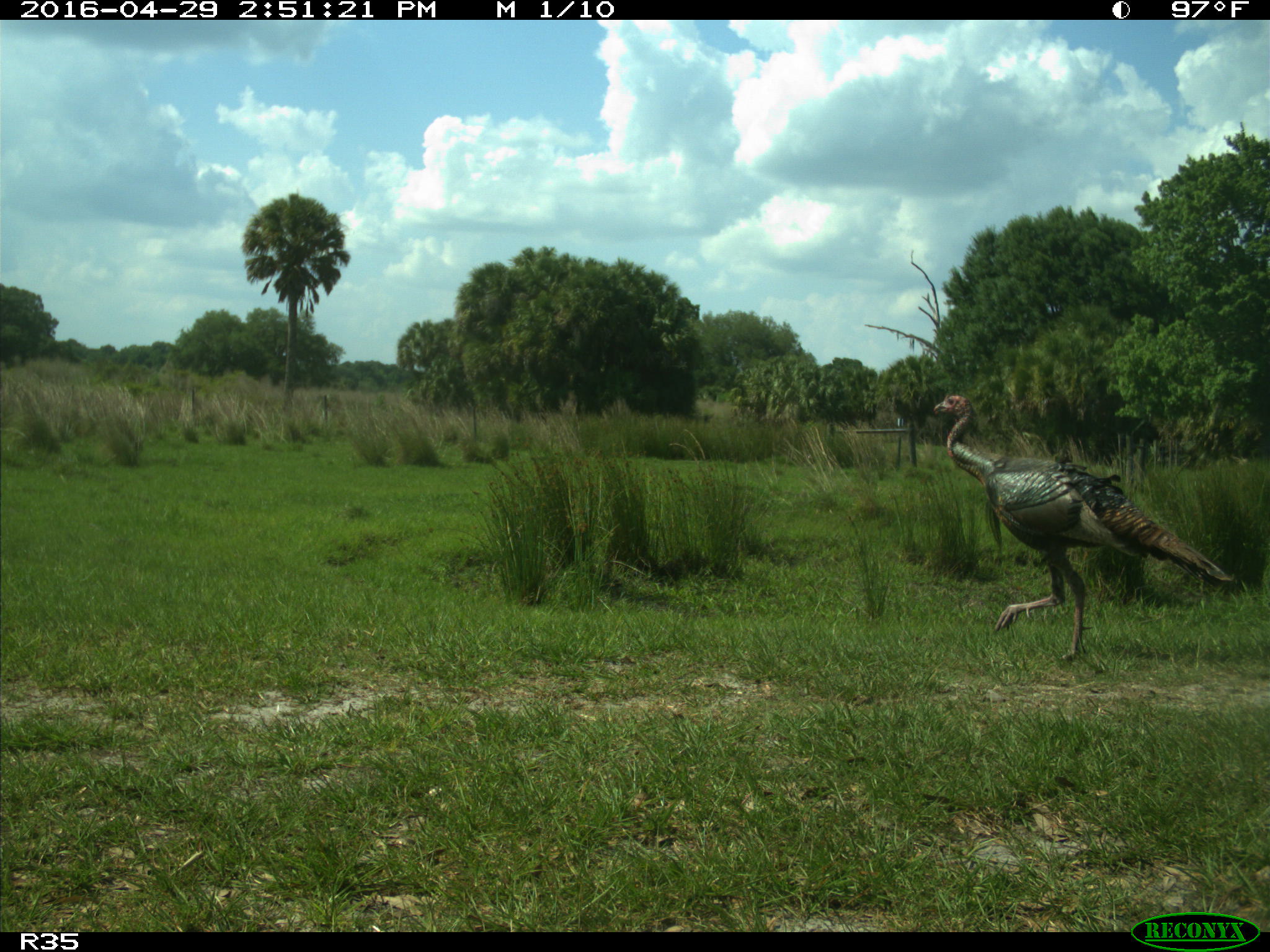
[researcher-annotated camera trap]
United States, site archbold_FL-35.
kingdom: Animalia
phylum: Chordata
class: Aves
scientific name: Aves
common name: birds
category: unidentified bird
Unidentified bird (birds) (Aves).